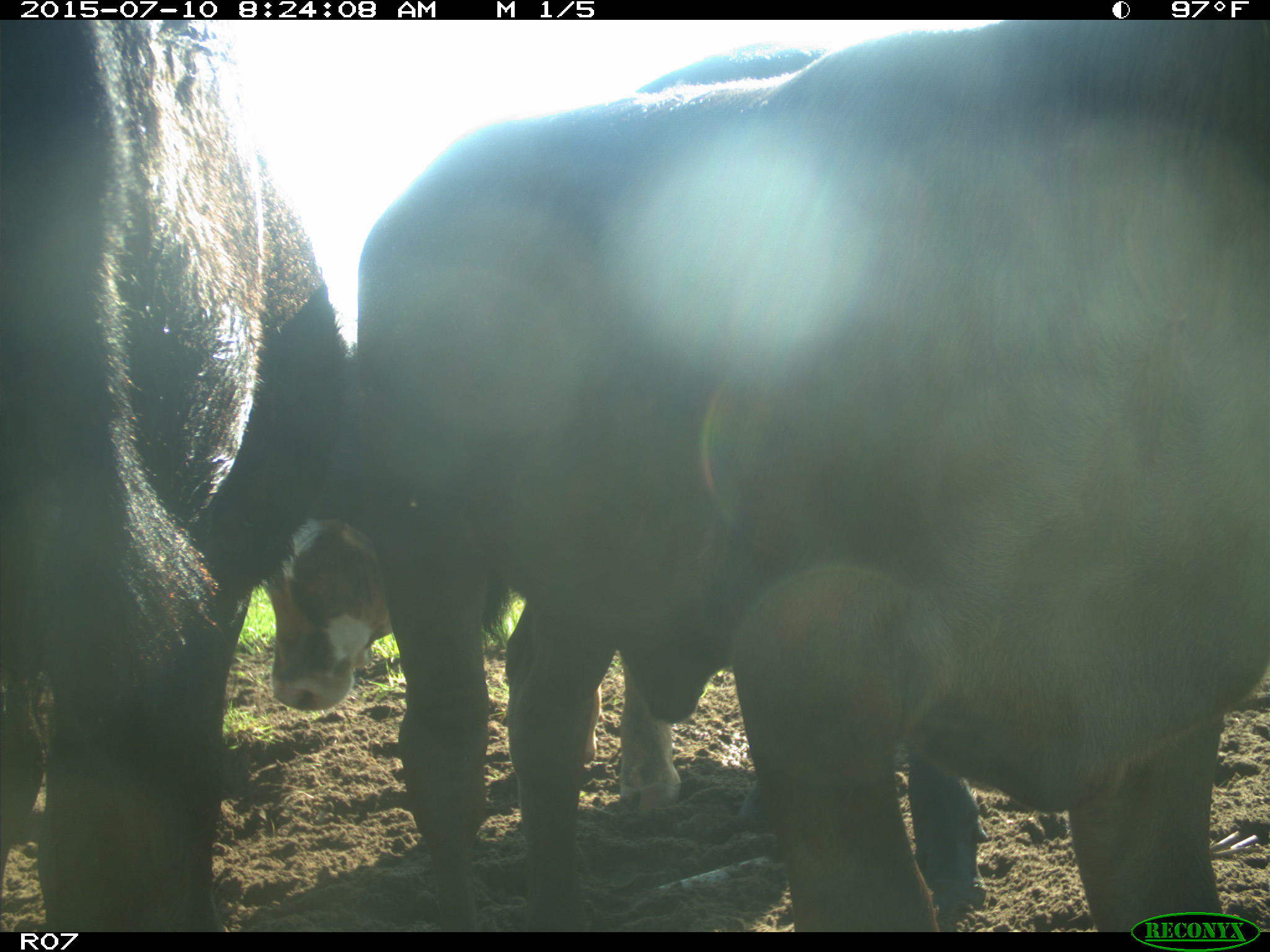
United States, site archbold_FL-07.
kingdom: Animalia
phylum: Chordata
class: Mammalia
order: Artiodactyla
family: Bovidae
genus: Bos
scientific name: Bos taurus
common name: domestic cow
Bos taurus (domestic cow).